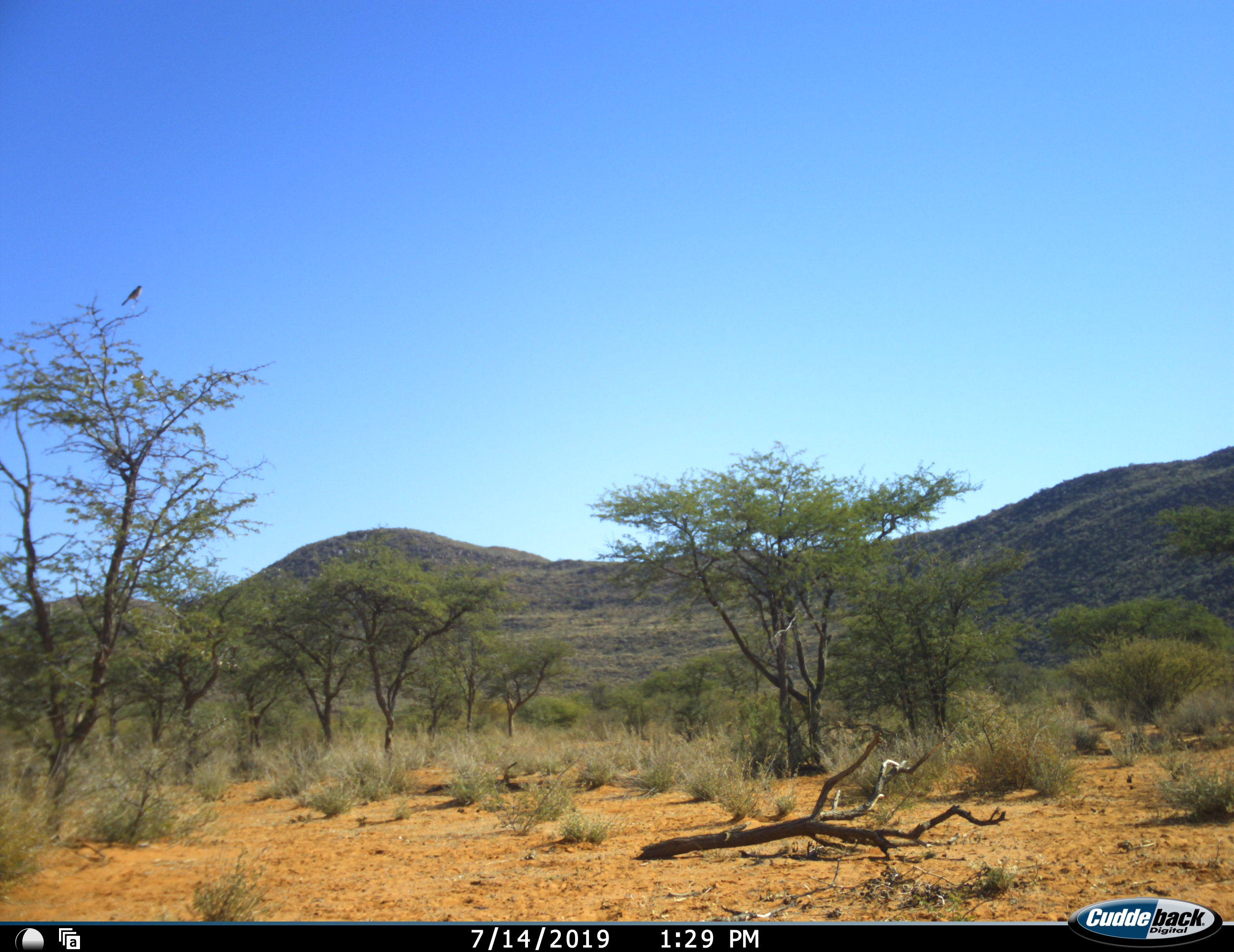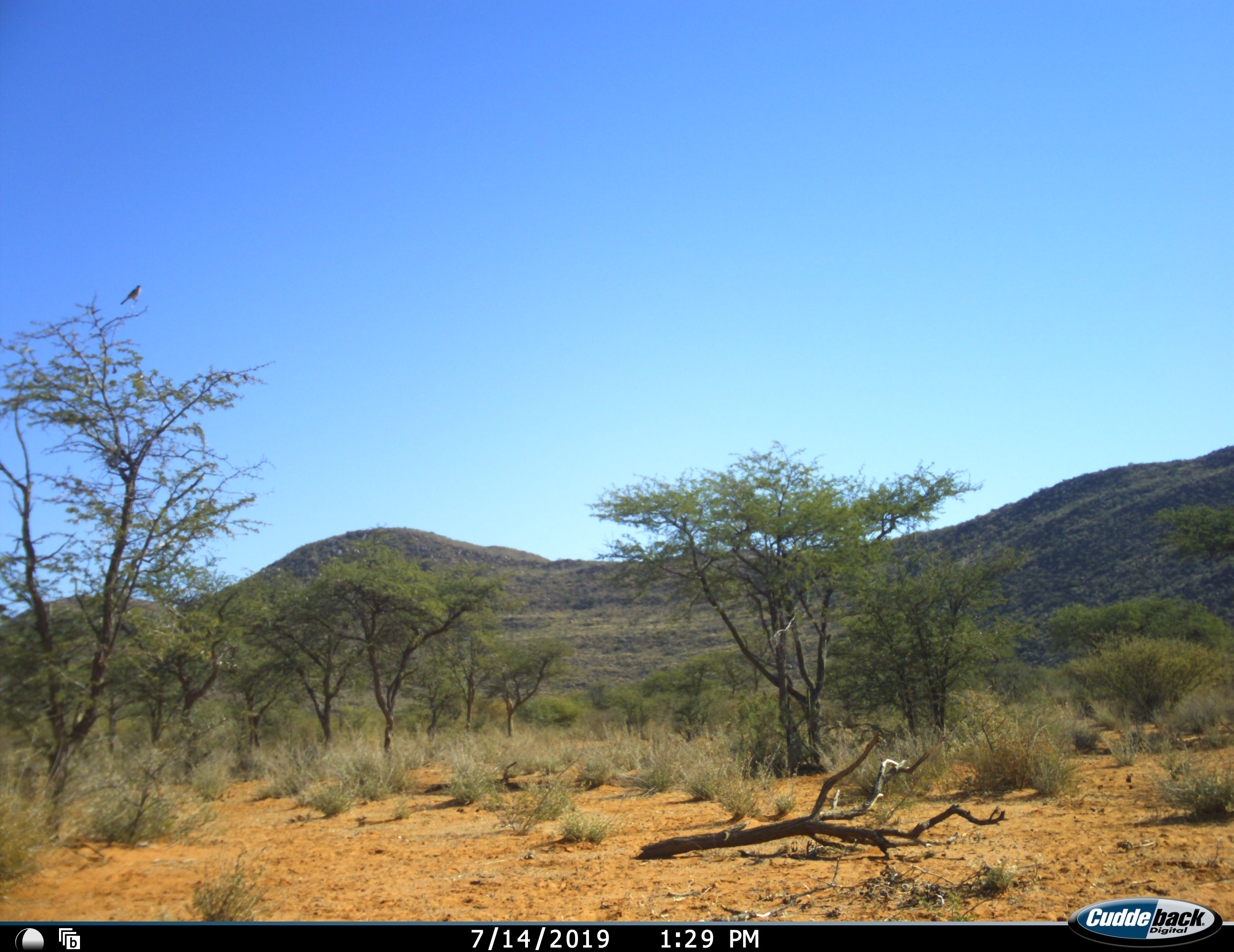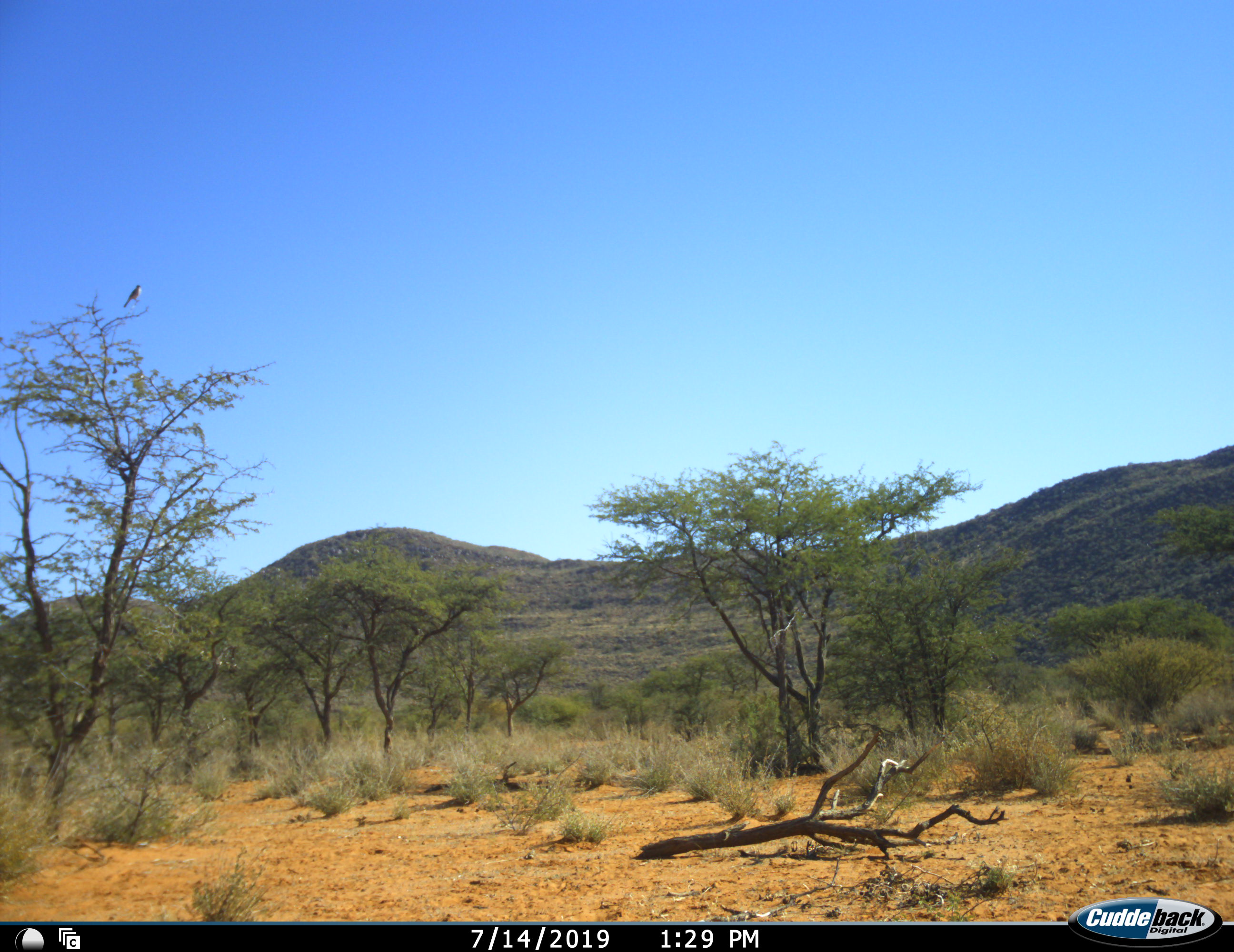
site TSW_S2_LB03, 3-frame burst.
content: unidentified animal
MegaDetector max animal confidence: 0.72